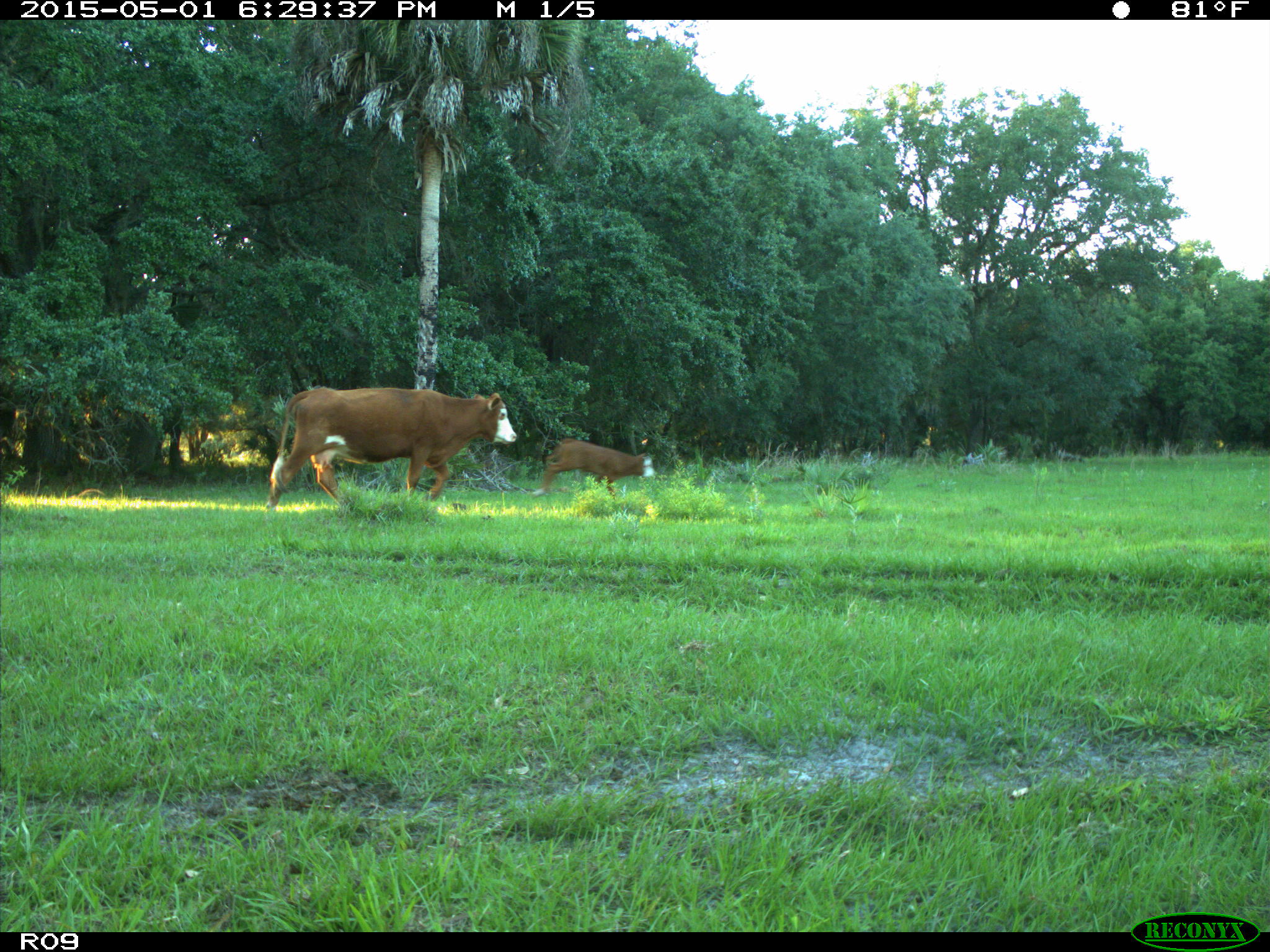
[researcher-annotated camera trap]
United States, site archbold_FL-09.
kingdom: Animalia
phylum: Chordata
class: Mammalia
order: Artiodactyla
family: Bovidae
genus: Bos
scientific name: Bos taurus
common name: domestic cow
Bos taurus (domestic cow).